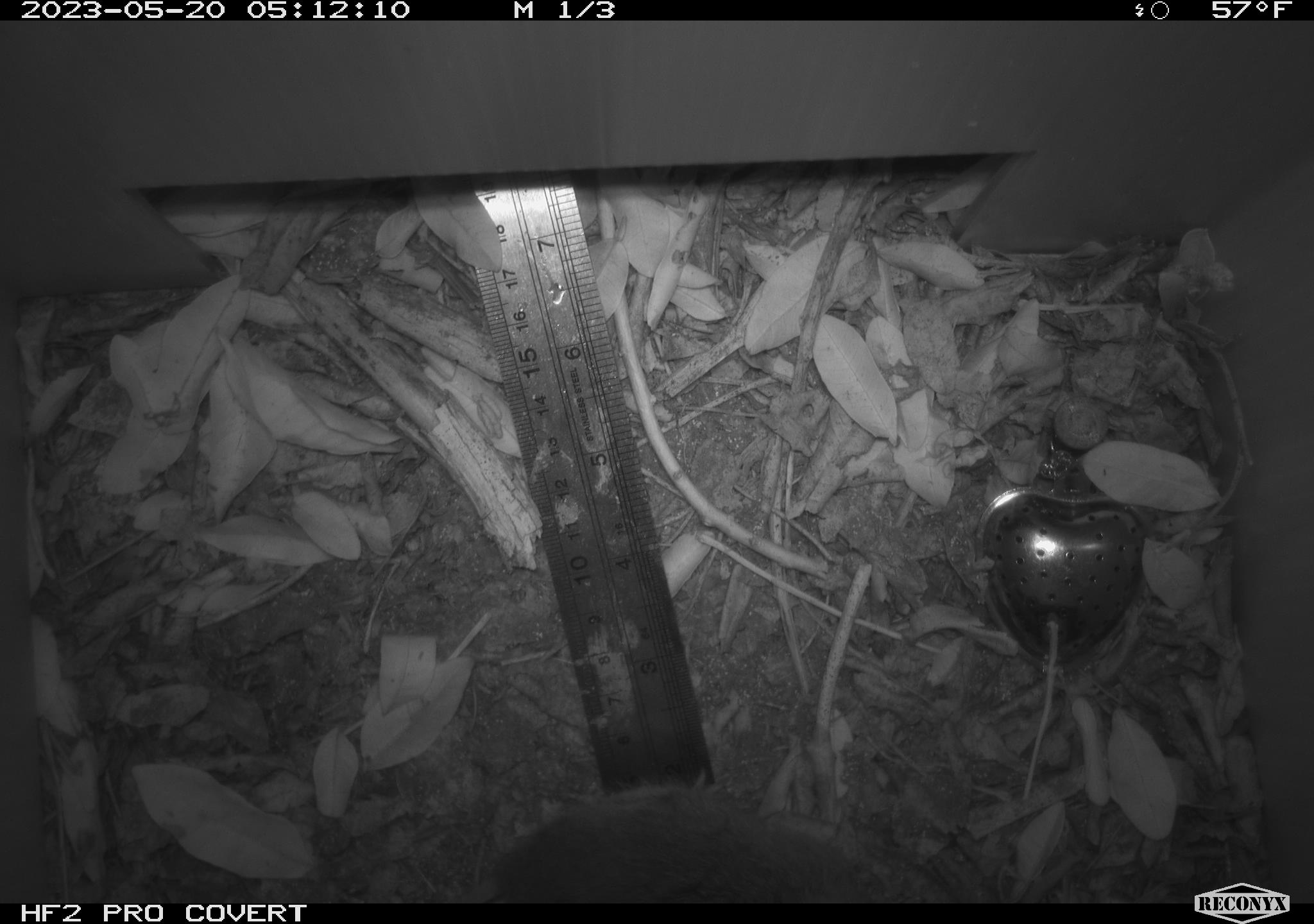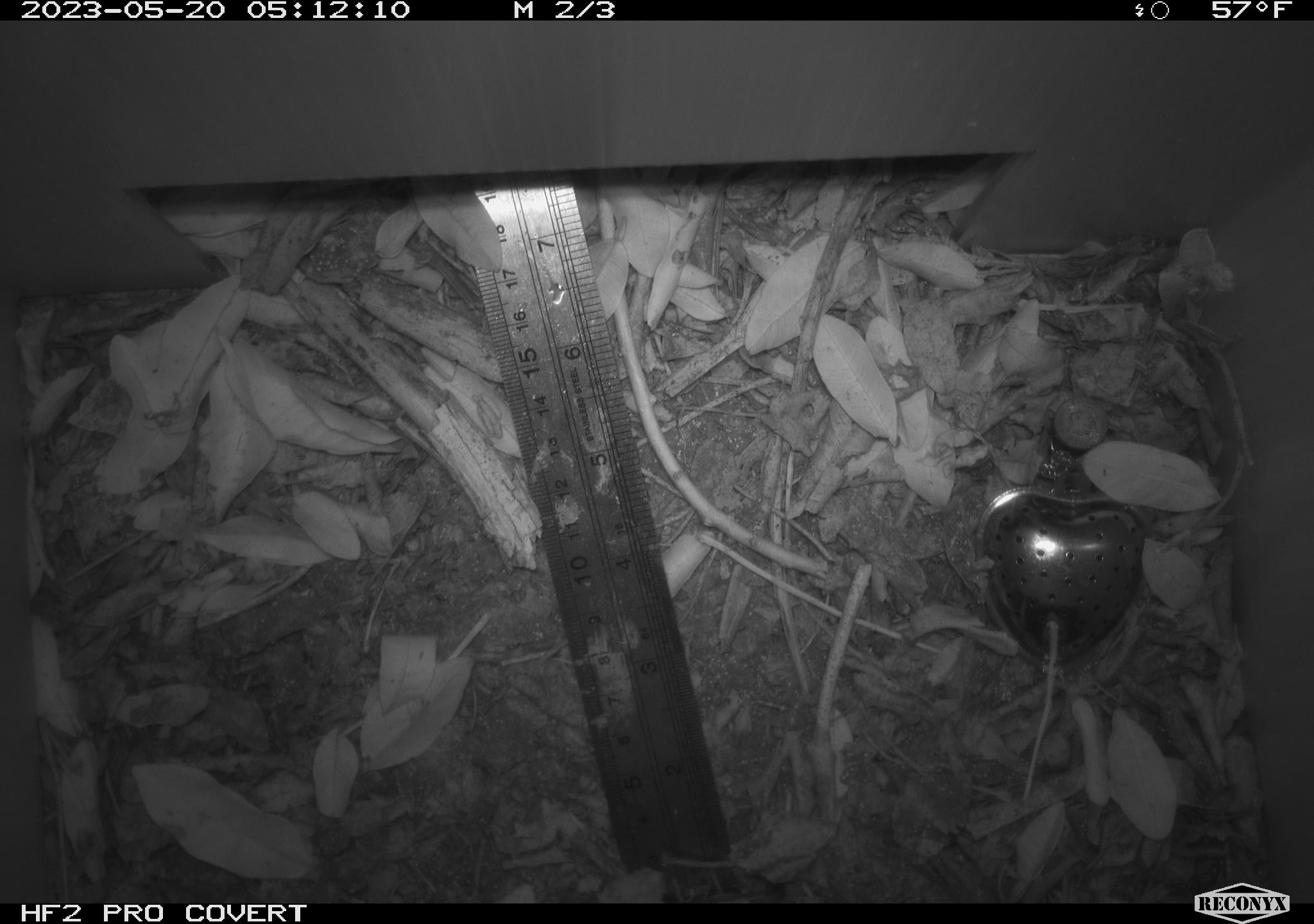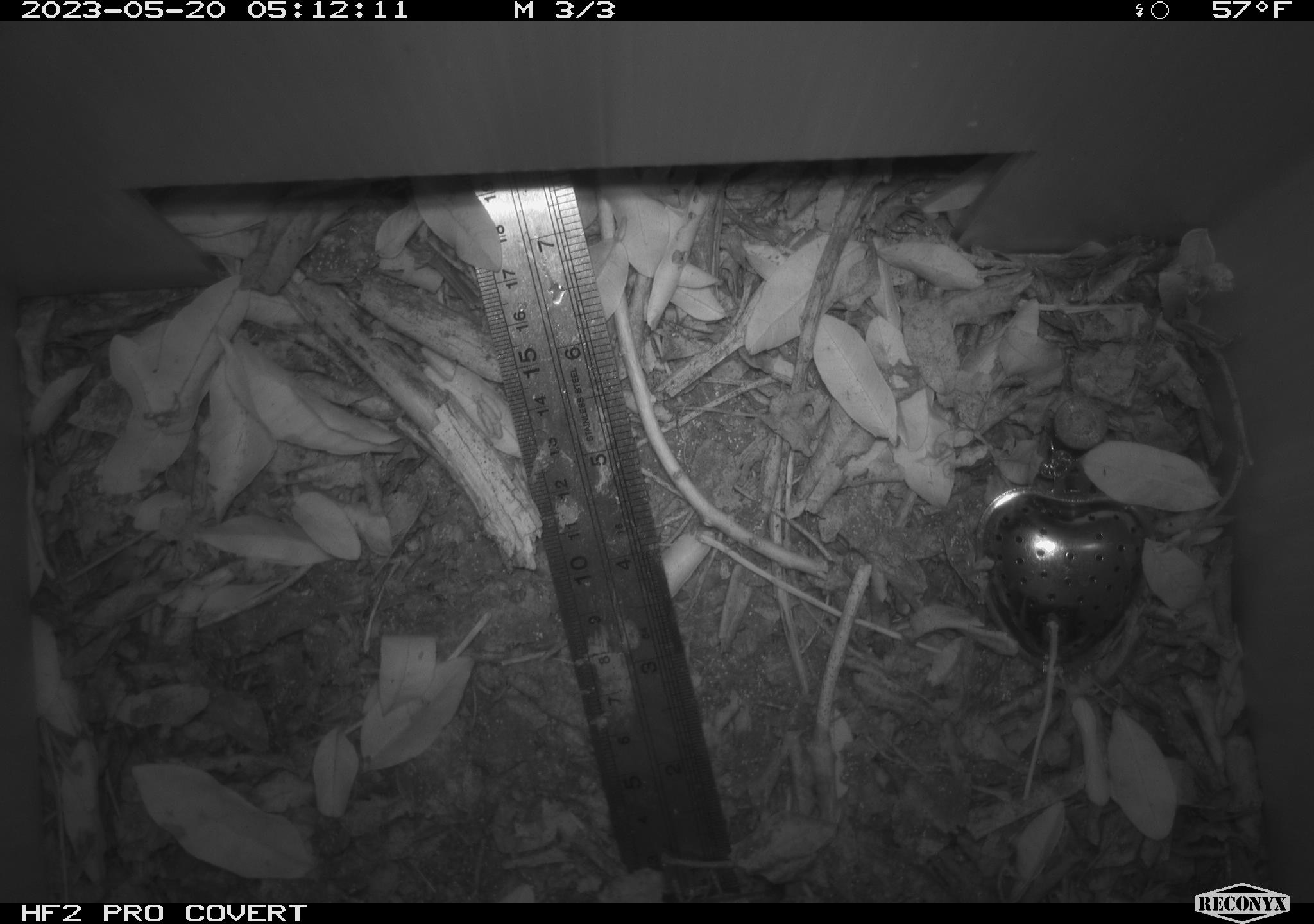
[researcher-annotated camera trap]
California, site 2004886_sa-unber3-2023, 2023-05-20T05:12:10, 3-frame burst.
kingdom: Animalia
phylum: Chordata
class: Mammalia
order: Rodentia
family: Cricetidae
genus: Microtus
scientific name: Microtus californicus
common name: california vole